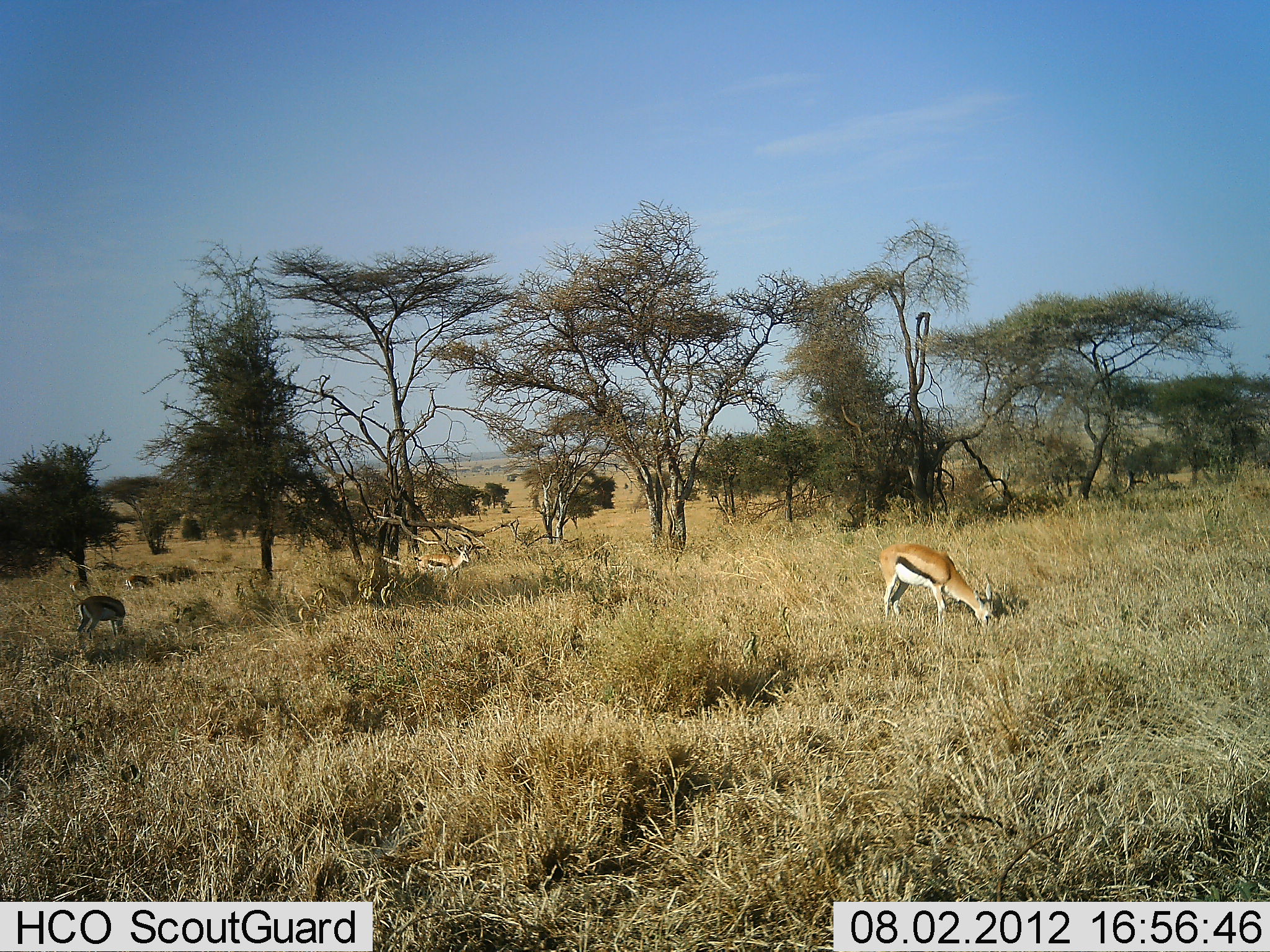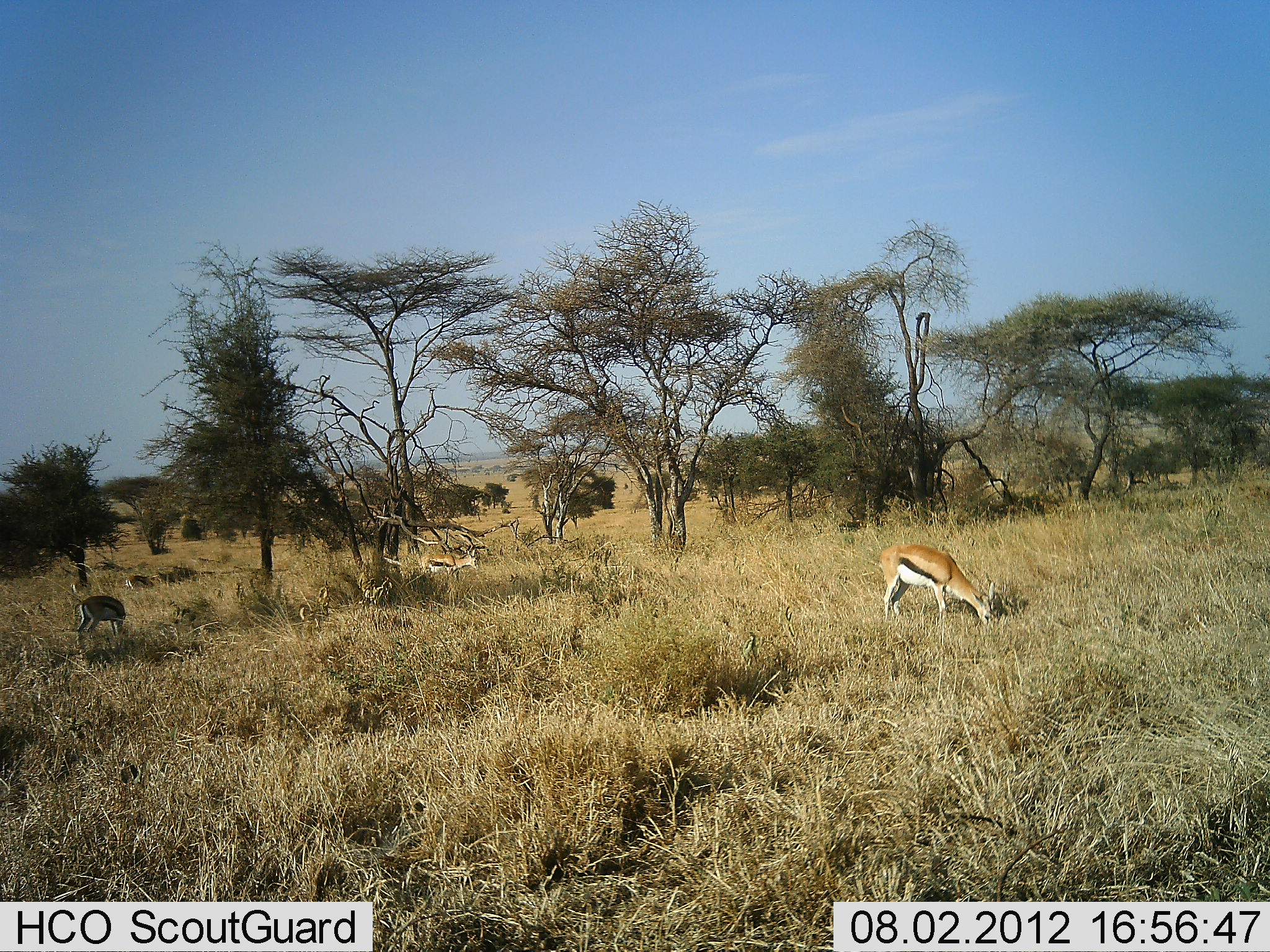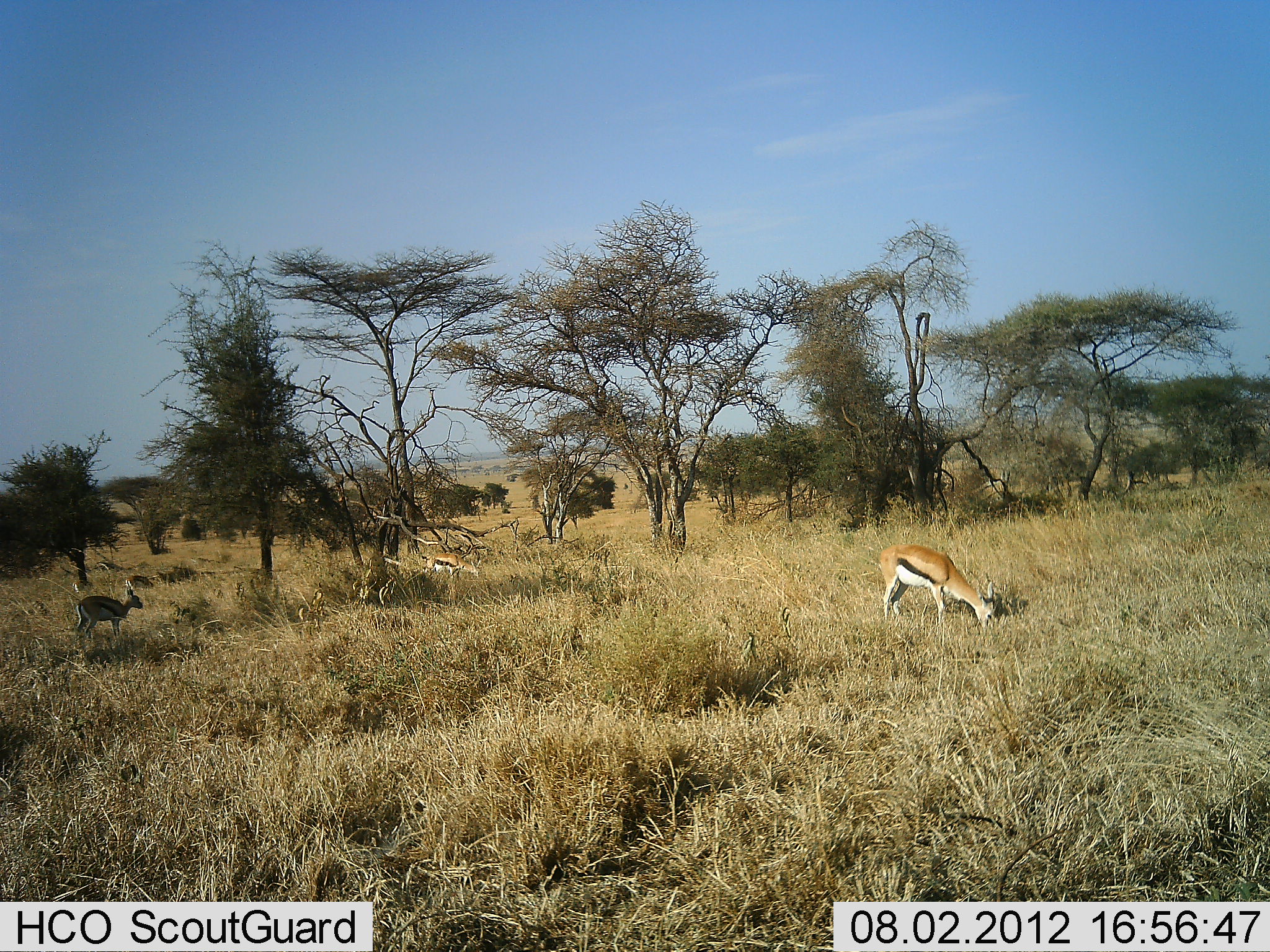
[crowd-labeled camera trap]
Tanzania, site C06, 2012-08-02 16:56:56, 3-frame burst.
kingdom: Animalia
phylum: Chordata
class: Mammalia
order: Artiodactyla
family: Bovidae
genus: Eudorcas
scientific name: Eudorcas thomsonii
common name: thomson's gazelle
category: gazellethomsons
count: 3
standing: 10%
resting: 0%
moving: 0%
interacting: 0%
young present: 10%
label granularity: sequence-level